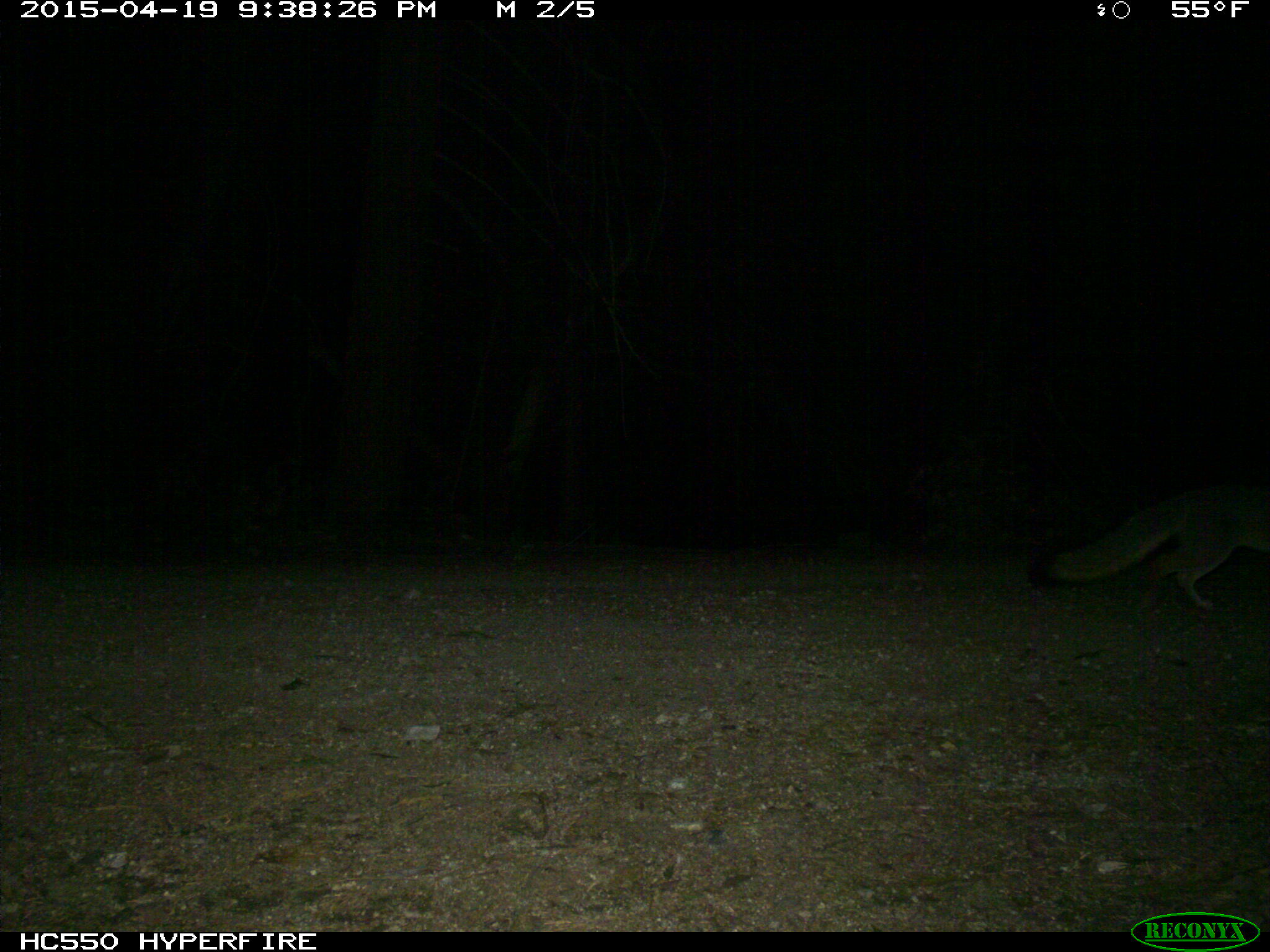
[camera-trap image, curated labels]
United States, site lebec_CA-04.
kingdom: Animalia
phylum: Chordata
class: Mammalia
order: Carnivora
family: Canidae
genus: Urocyon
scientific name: Urocyon cinereoargenteus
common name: gray fox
Urocyon cinereoargenteus (gray fox).